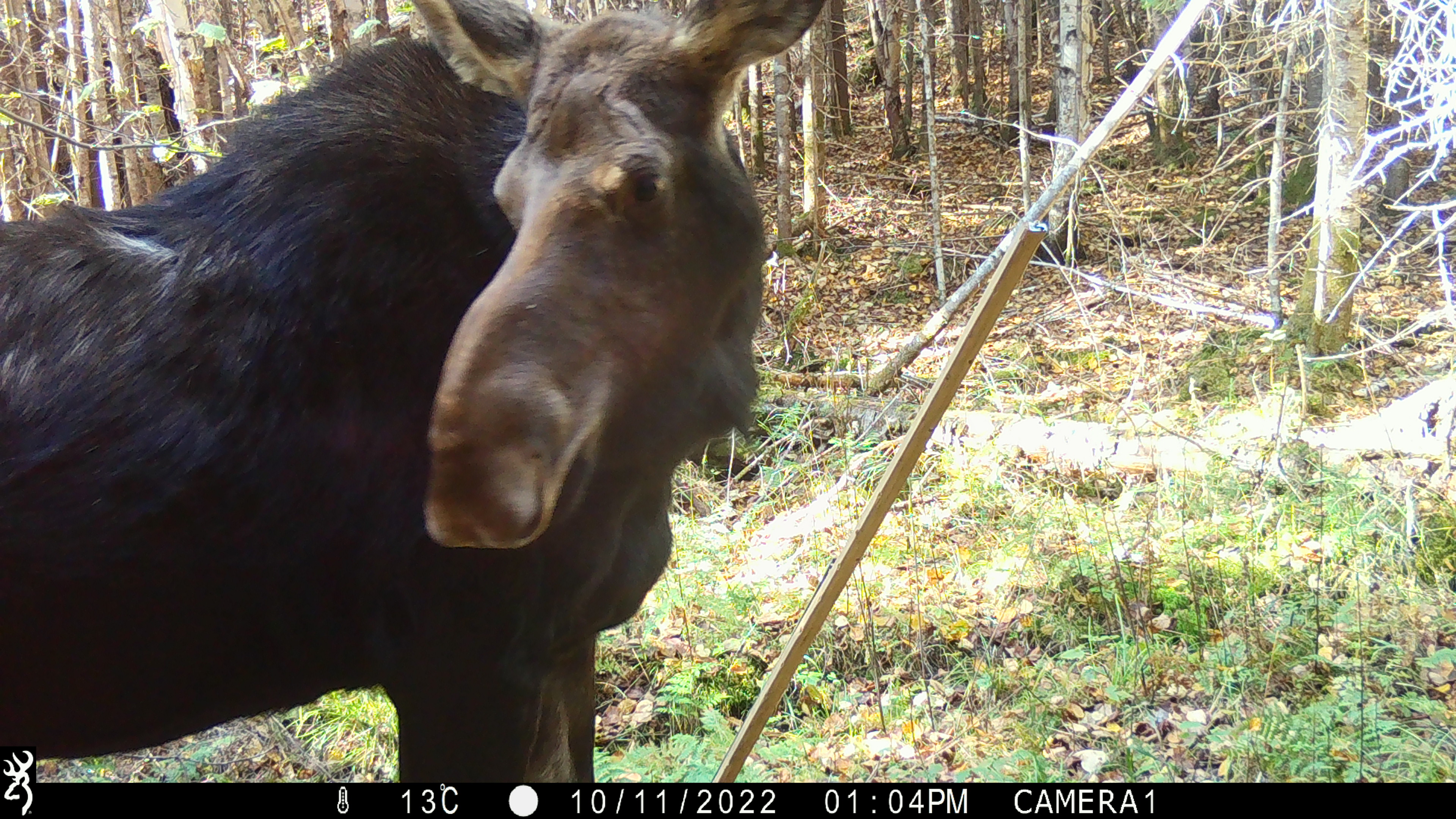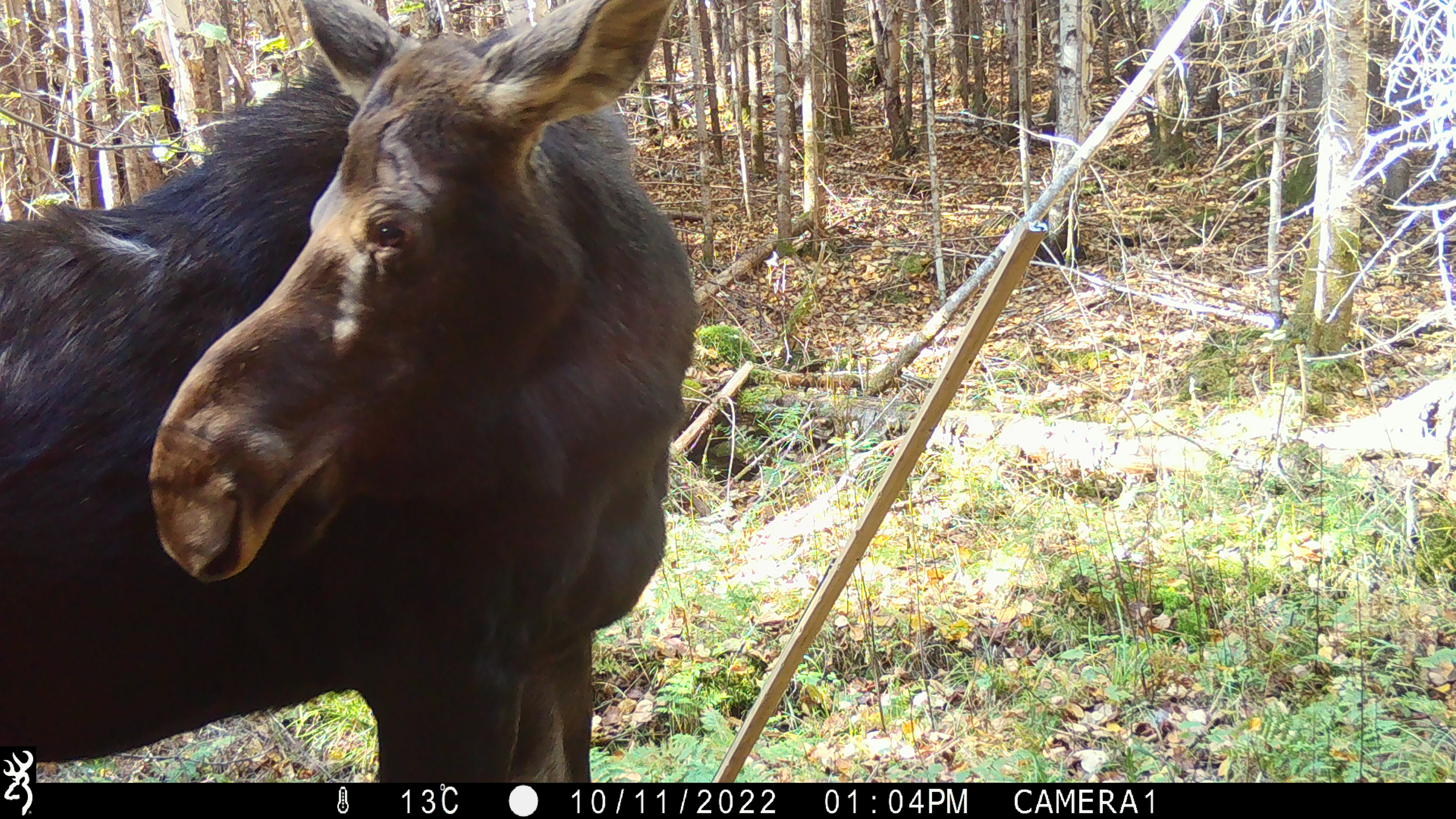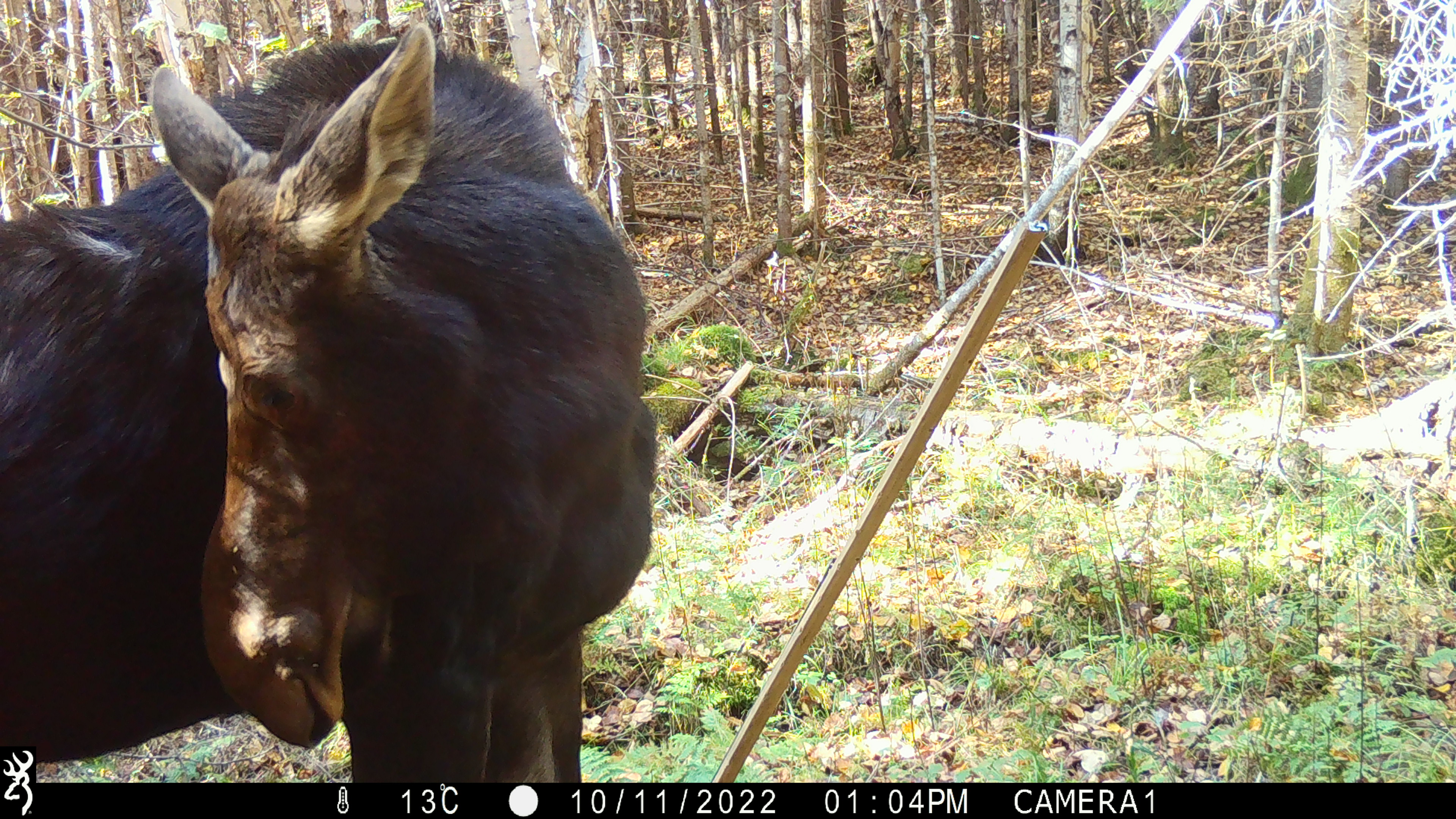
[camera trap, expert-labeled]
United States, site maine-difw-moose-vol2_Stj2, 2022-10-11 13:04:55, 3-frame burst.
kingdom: Animalia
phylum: Chordata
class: Mammalia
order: Artiodactyla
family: Cervidae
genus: Alces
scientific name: Alces alces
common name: moose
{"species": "moose (Alces alces)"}